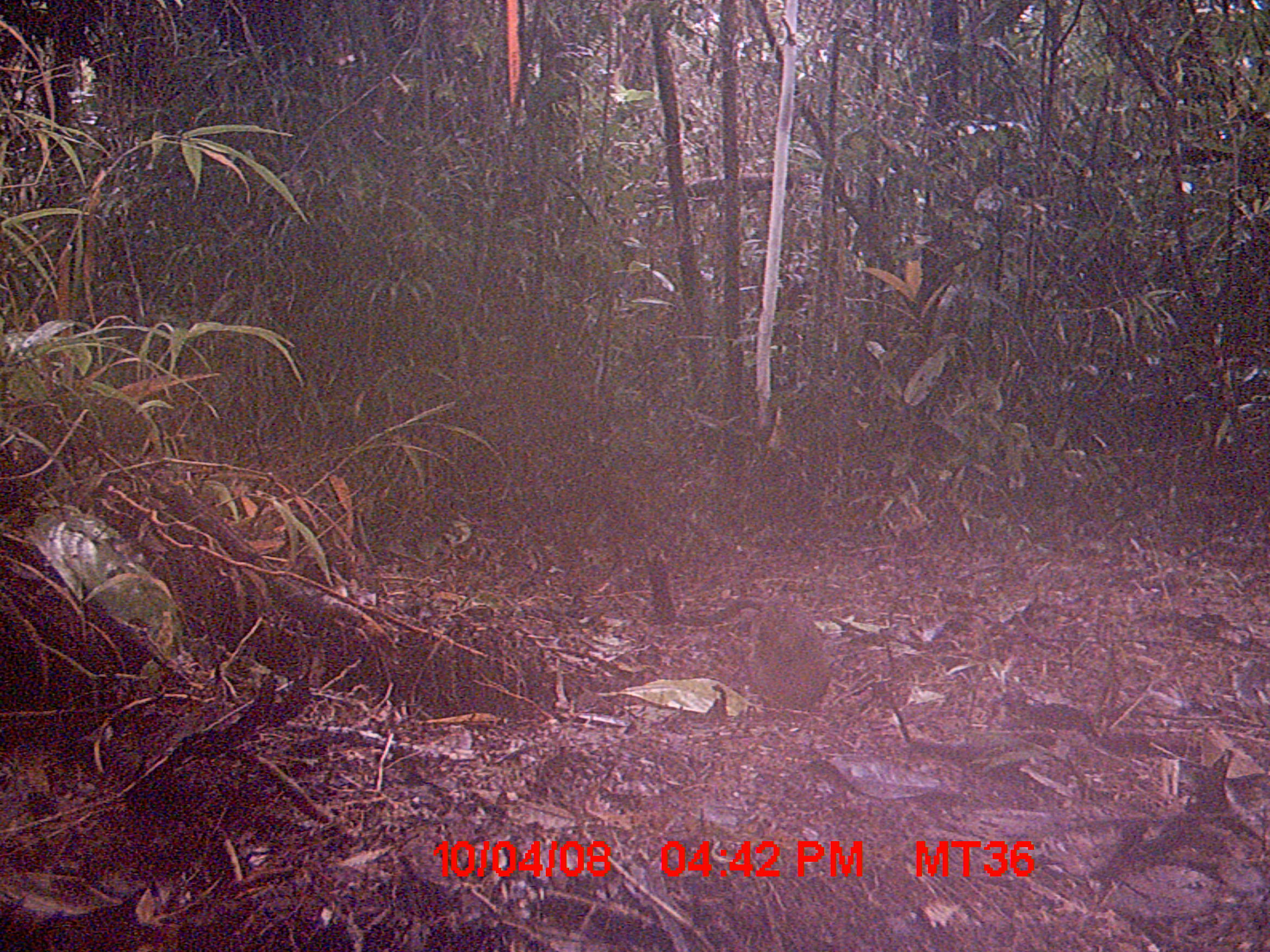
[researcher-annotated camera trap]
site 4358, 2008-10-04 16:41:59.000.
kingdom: Animalia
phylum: Chordata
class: Mammalia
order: Rodentia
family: Nesomyidae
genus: Nesomys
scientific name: Nesomys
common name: nesomys rodents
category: nesomys sp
Nesomys sp (nesomys rodents) (Nesomys), count 1.